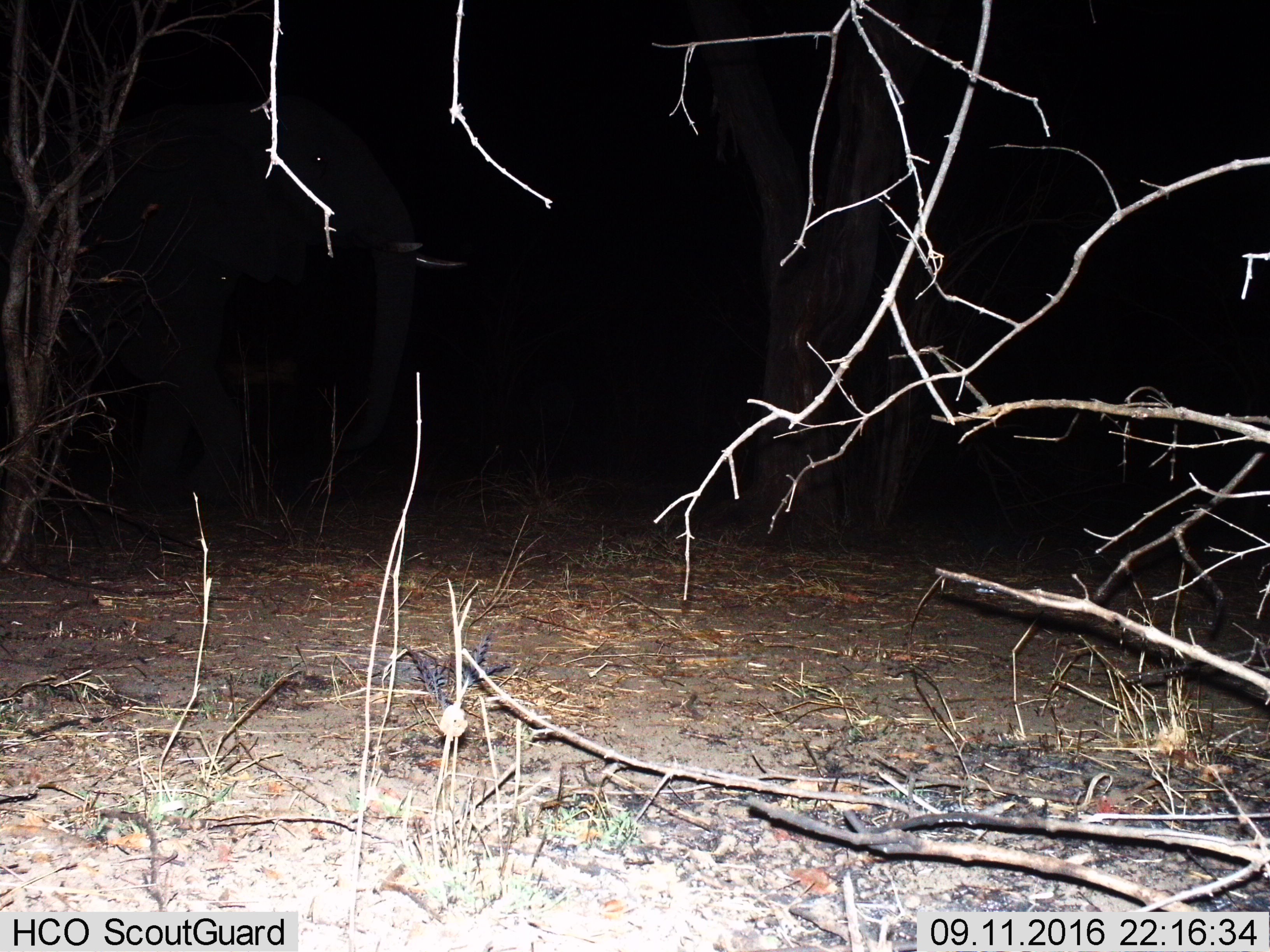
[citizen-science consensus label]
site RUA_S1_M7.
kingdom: Animalia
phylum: Chordata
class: Mammalia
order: Proboscidea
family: Elephantidae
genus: Loxodonta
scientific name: Loxodonta africana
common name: african bush elephant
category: elephant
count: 1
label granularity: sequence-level